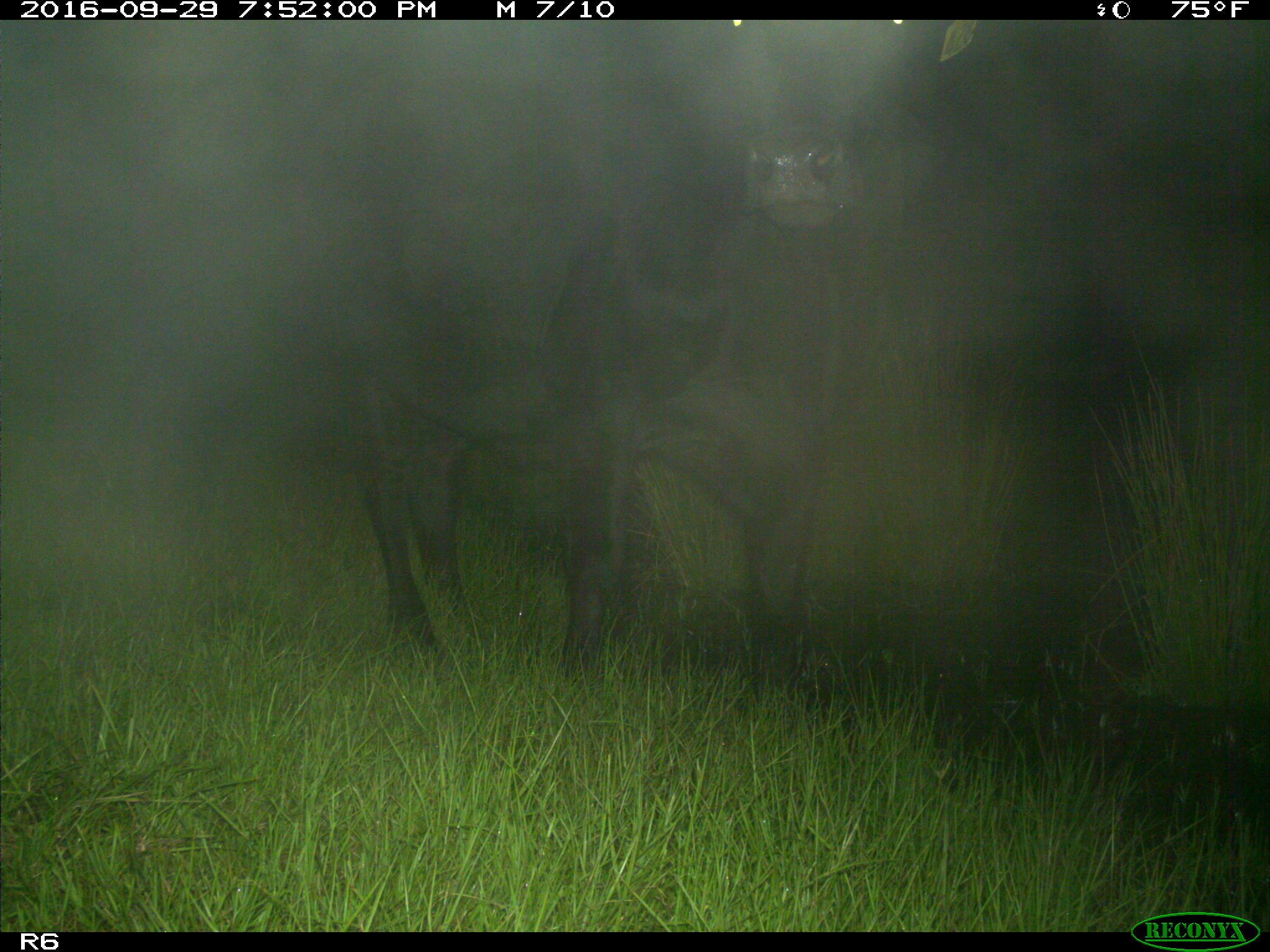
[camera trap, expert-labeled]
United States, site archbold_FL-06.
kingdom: Animalia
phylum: Chordata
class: Mammalia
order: Artiodactyla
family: Bovidae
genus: Bos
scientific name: Bos taurus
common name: domestic cow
Bos taurus (domestic cow).